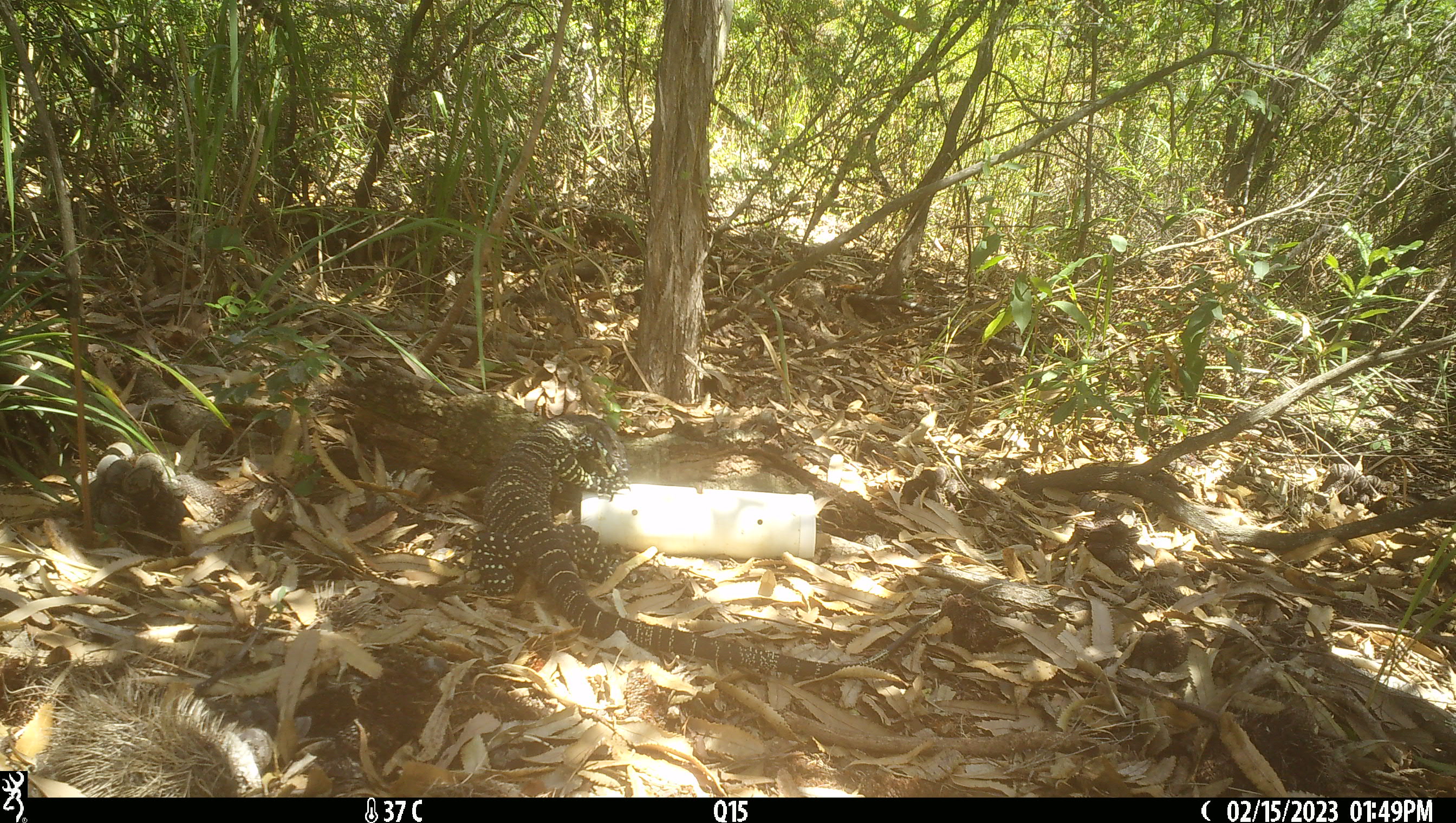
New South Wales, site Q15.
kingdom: Animalia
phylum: Chordata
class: Reptilia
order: Squamata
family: Varanidae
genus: Varanus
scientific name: Varanus varius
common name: lace monitor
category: goanna